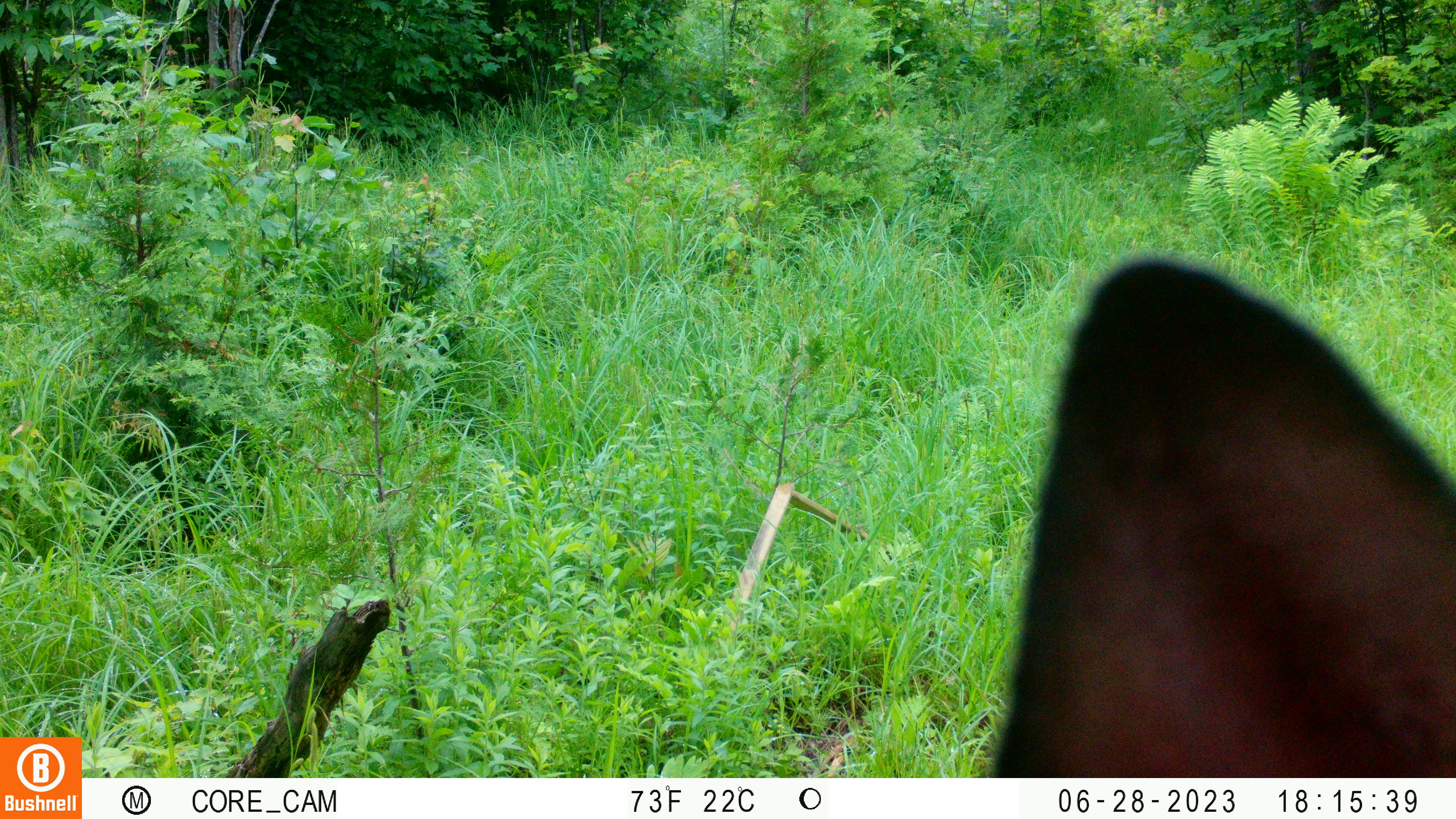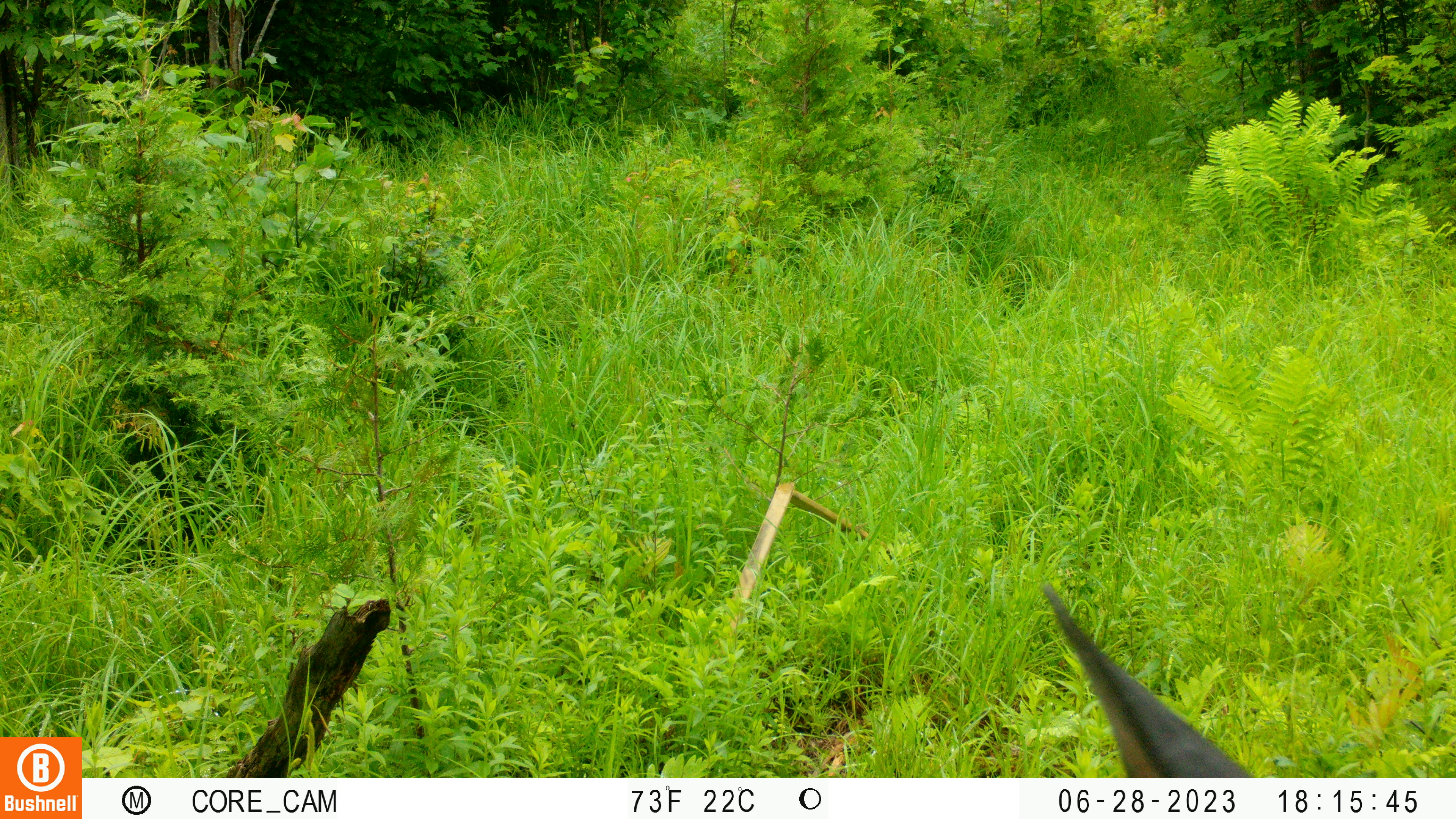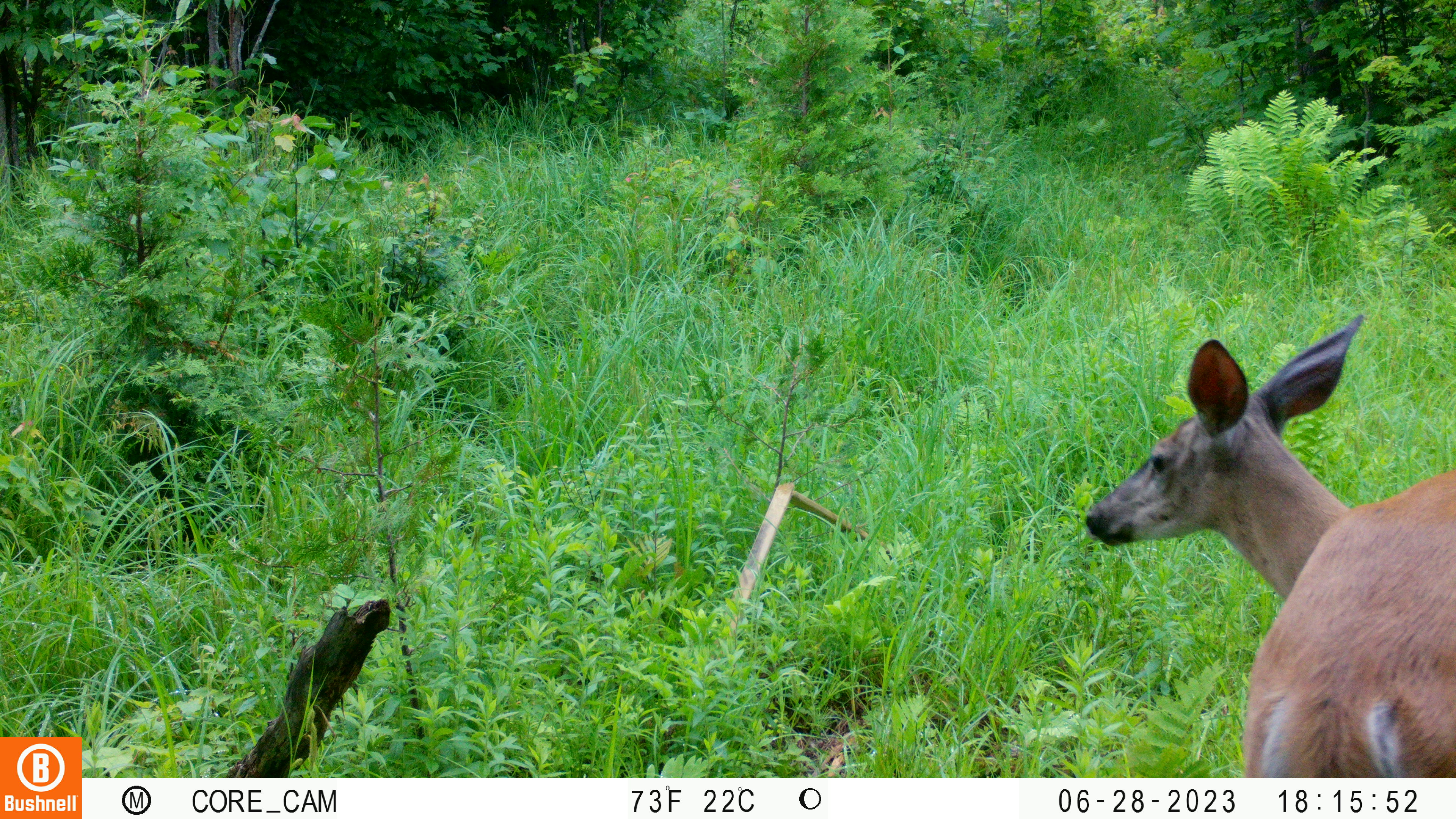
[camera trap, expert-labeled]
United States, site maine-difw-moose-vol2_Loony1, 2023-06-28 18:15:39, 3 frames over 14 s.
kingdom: Animalia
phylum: Chordata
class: Mammalia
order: Artiodactyla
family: Cervidae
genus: Odocoileus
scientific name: Odocoileus virginianus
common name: white-tailed deer